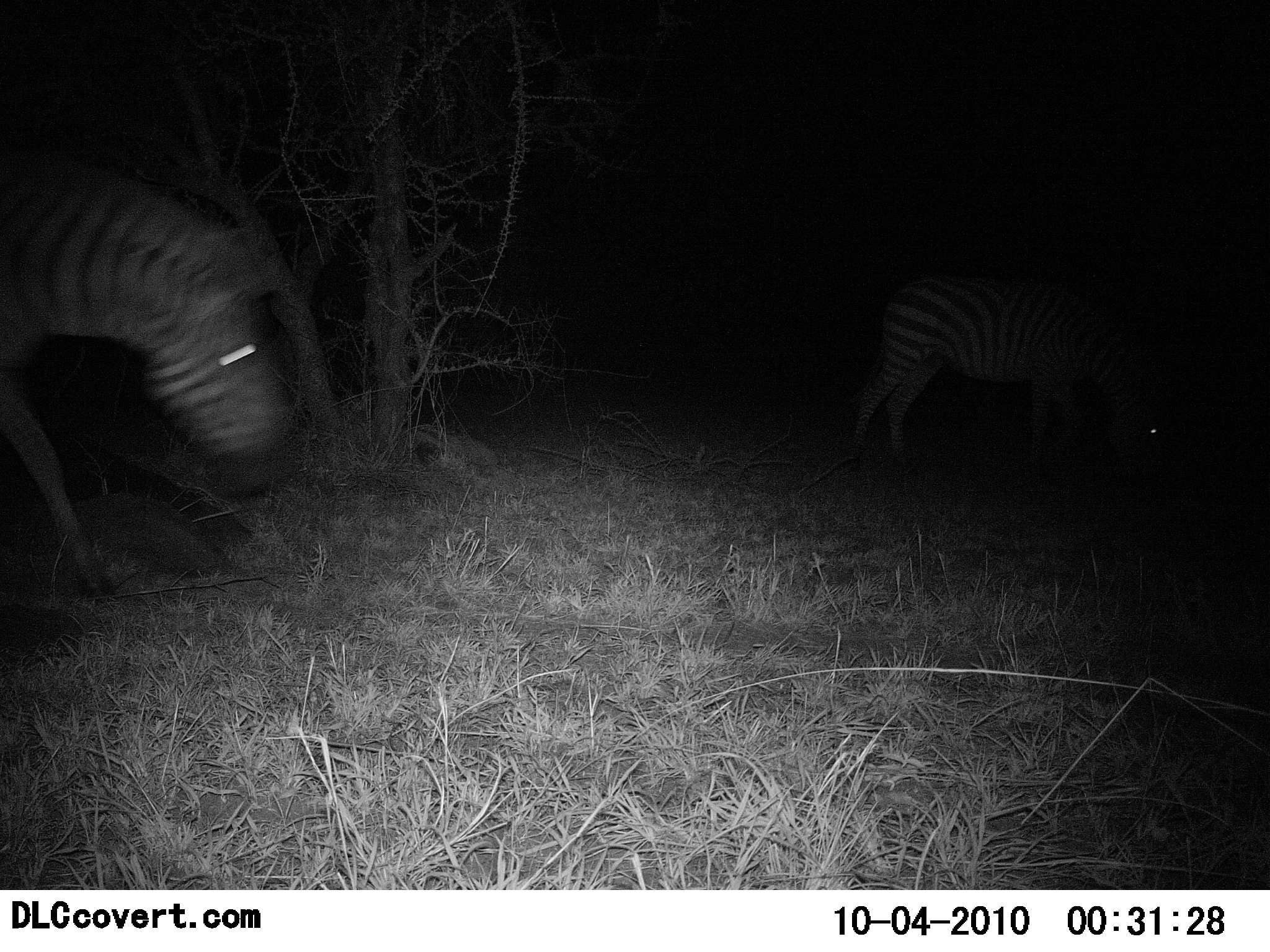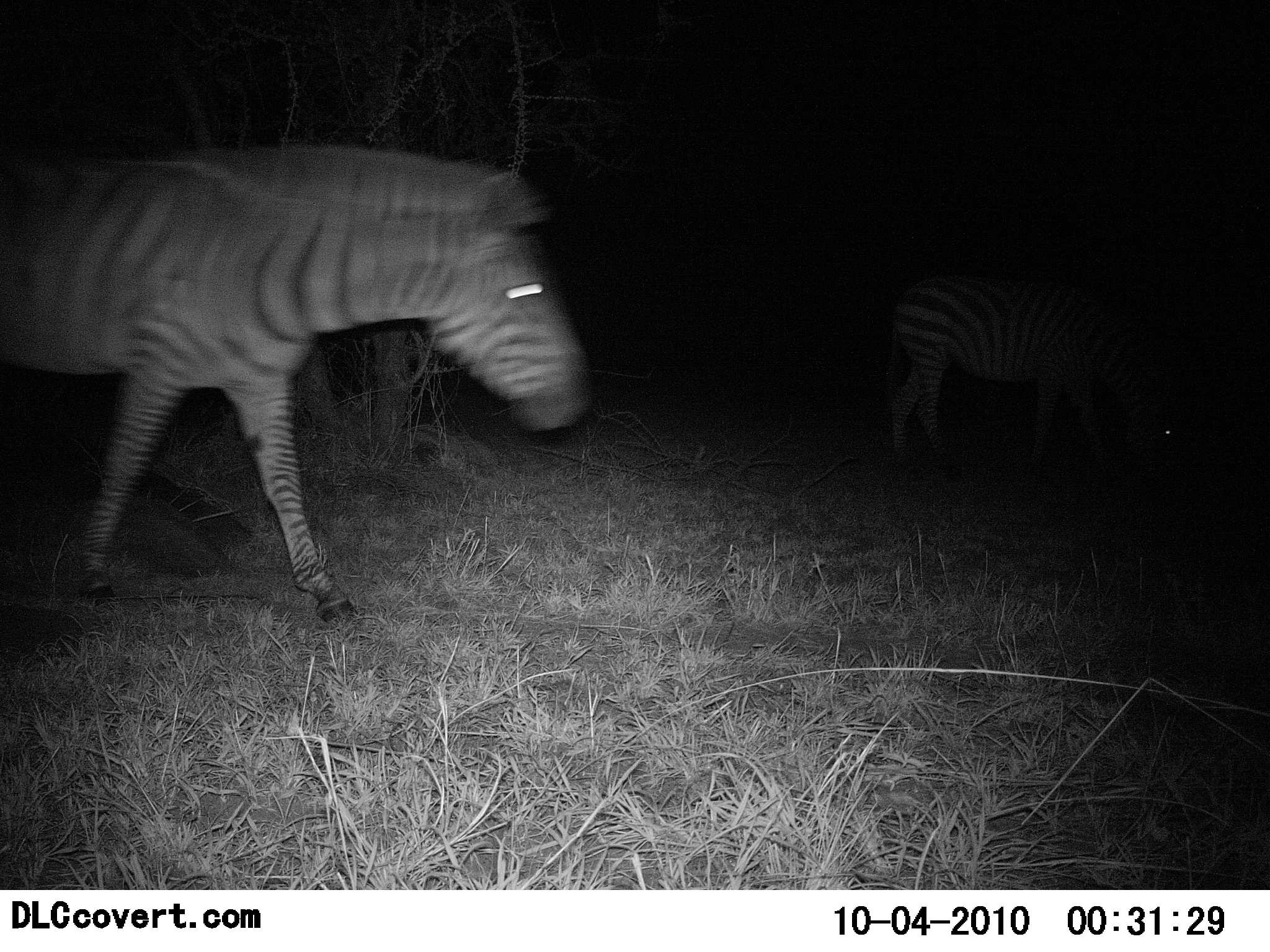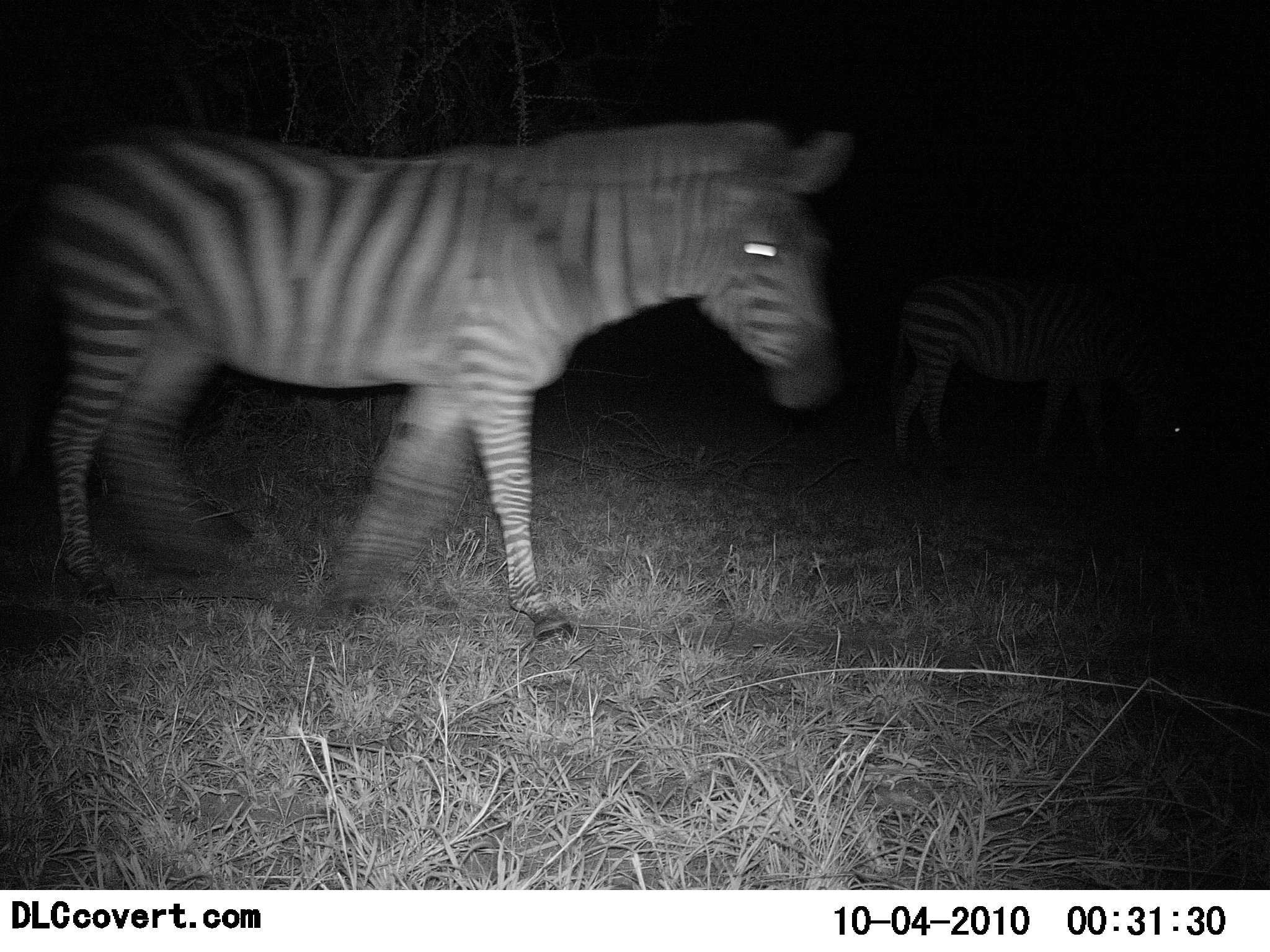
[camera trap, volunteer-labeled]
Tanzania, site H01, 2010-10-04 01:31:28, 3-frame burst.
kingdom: Animalia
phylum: Chordata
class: Mammalia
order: Perissodactyla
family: Equidae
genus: Equus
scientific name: Equus quagga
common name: plains zebra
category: zebra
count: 2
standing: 18%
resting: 0%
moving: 91%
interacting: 0%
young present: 0%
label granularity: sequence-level